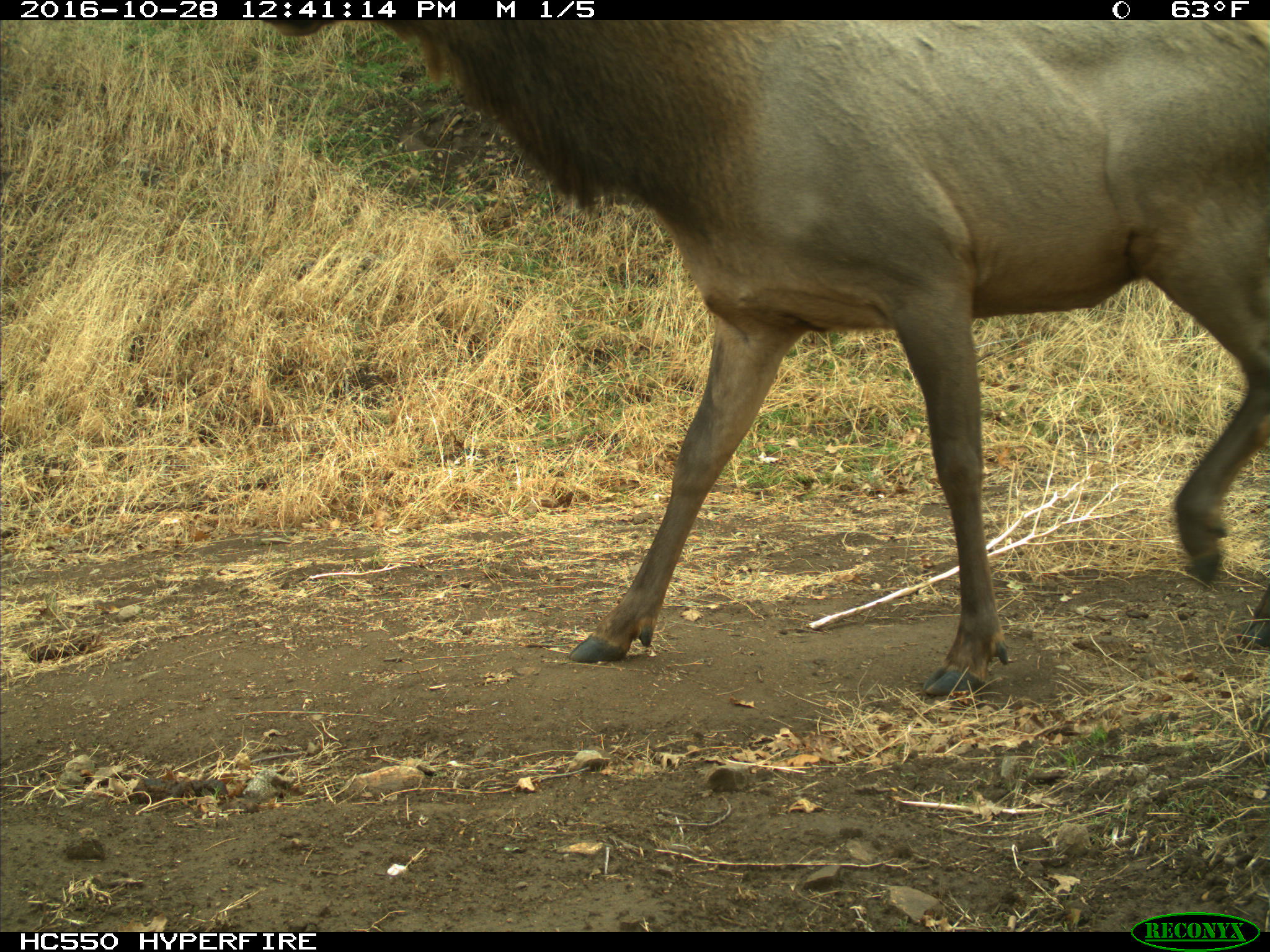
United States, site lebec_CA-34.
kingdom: Animalia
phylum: Chordata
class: Mammalia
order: Artiodactyla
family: Cervidae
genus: Cervus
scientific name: Cervus canadensis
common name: elk